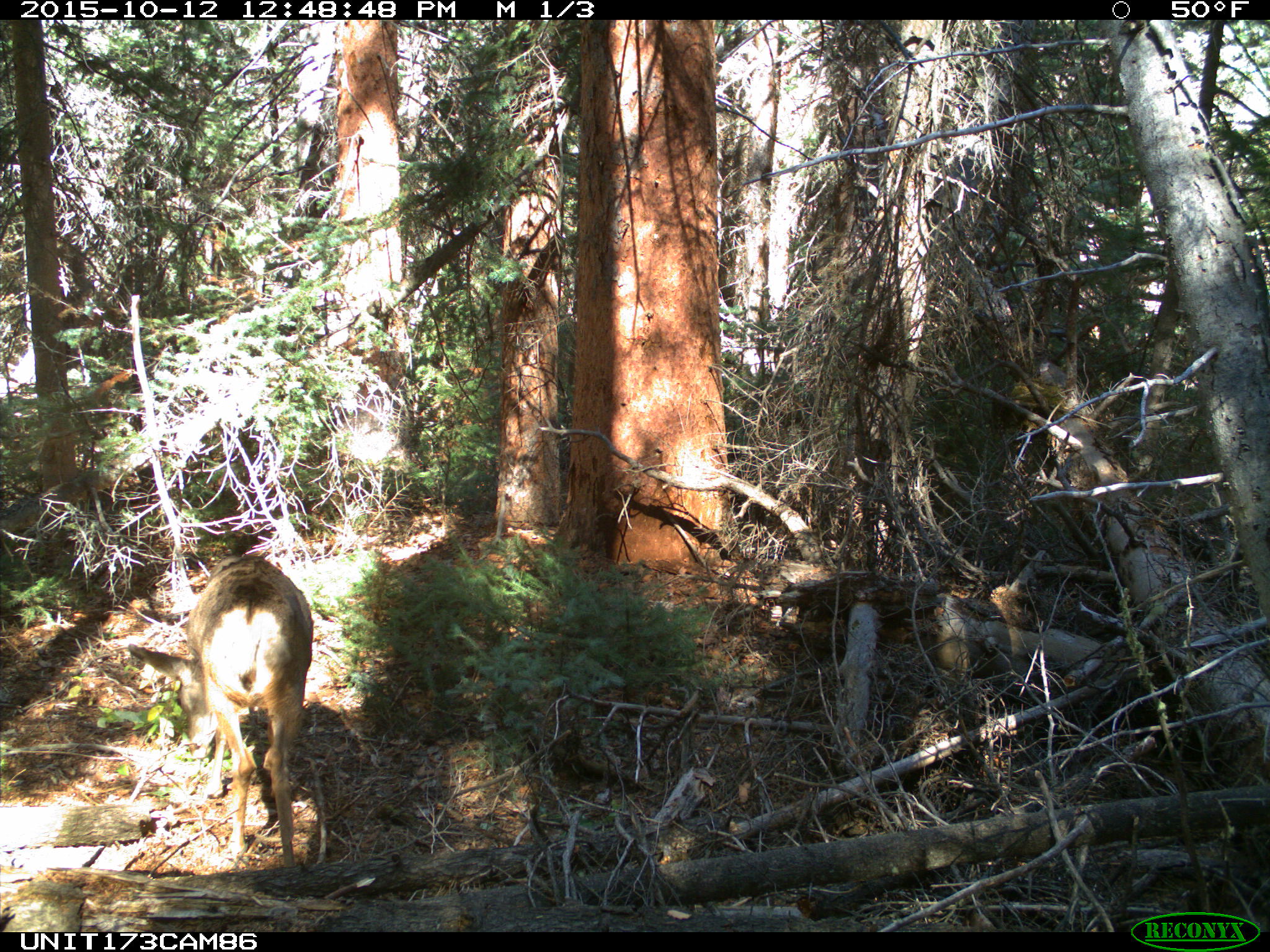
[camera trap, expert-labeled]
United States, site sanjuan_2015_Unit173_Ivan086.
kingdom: Animalia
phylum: Chordata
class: Mammalia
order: Artiodactyla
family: Cervidae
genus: Odocoileus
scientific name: Odocoileus hemionus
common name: mule deer